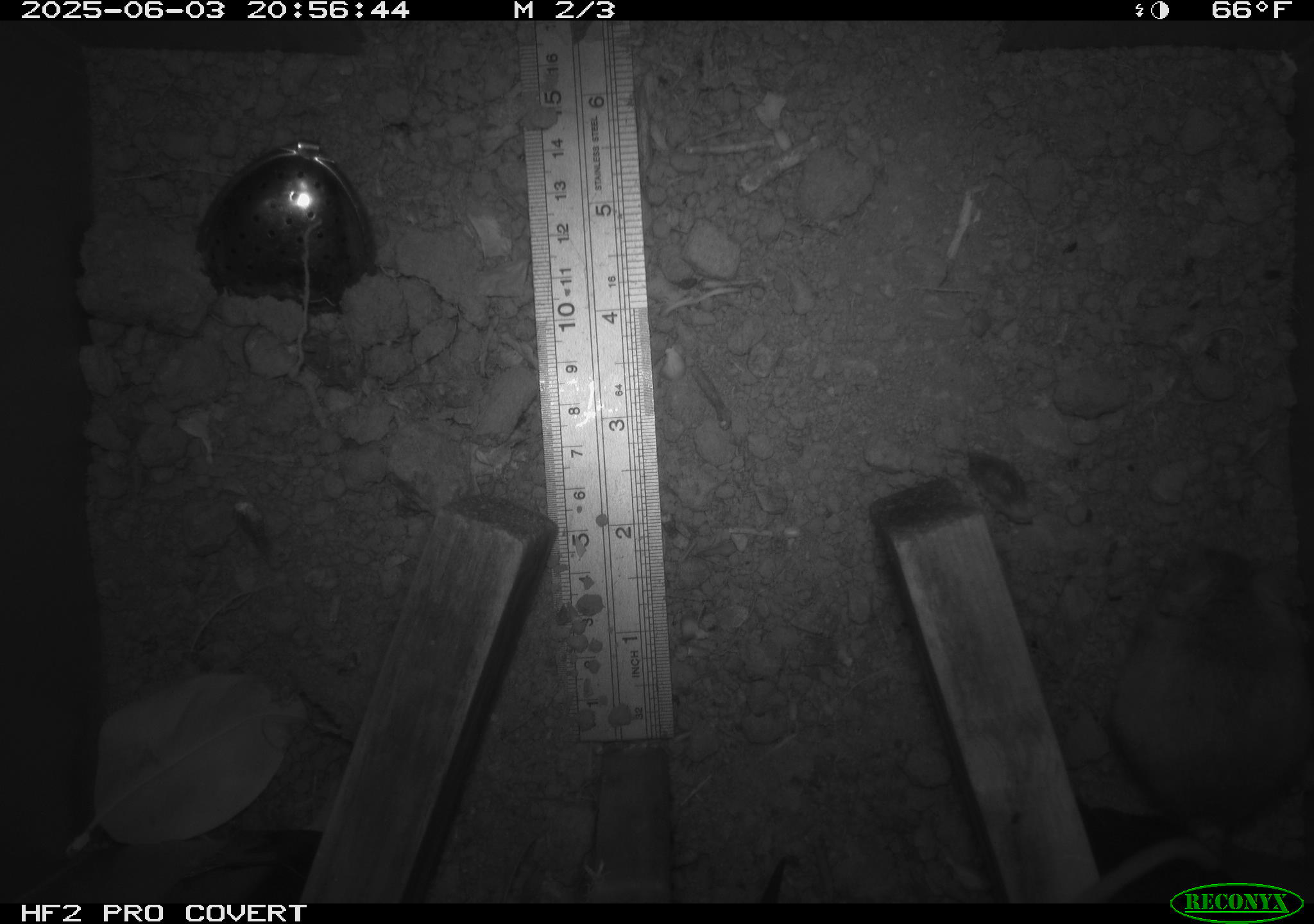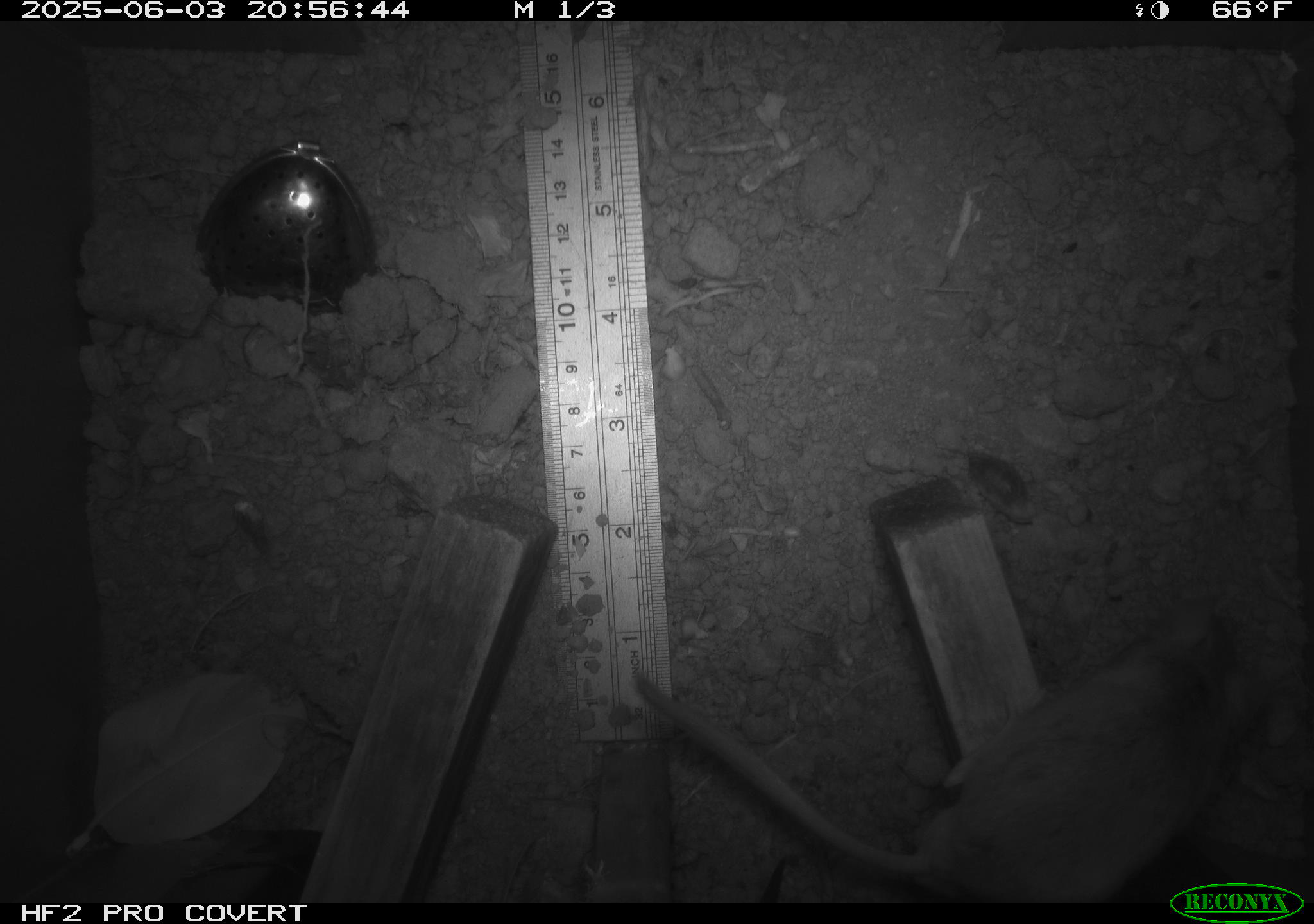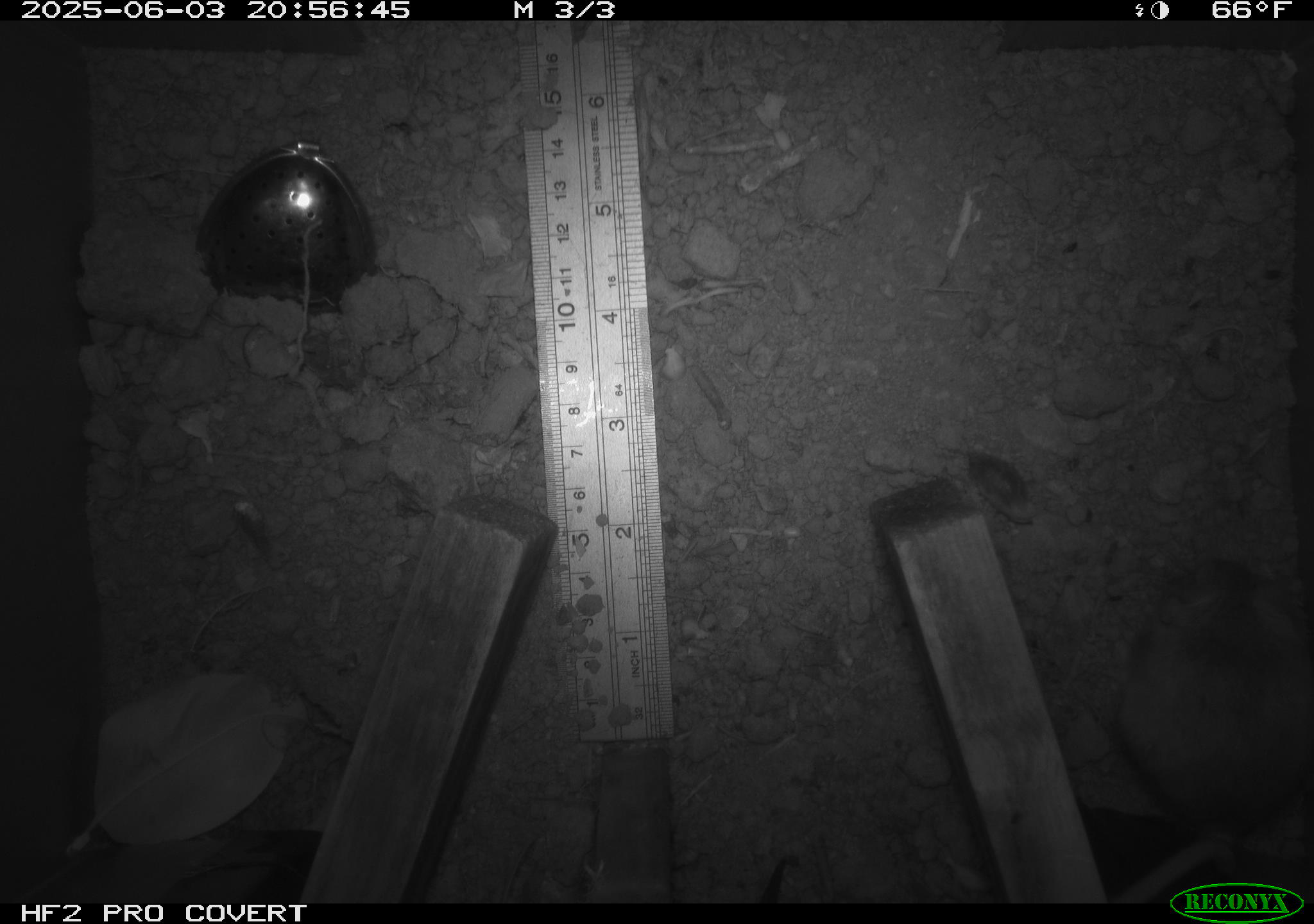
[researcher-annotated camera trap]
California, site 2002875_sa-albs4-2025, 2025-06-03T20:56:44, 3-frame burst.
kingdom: Animalia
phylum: Chordata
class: Mammalia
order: Rodentia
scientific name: Rodentia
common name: mouse species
Mouse species (Rodentia).